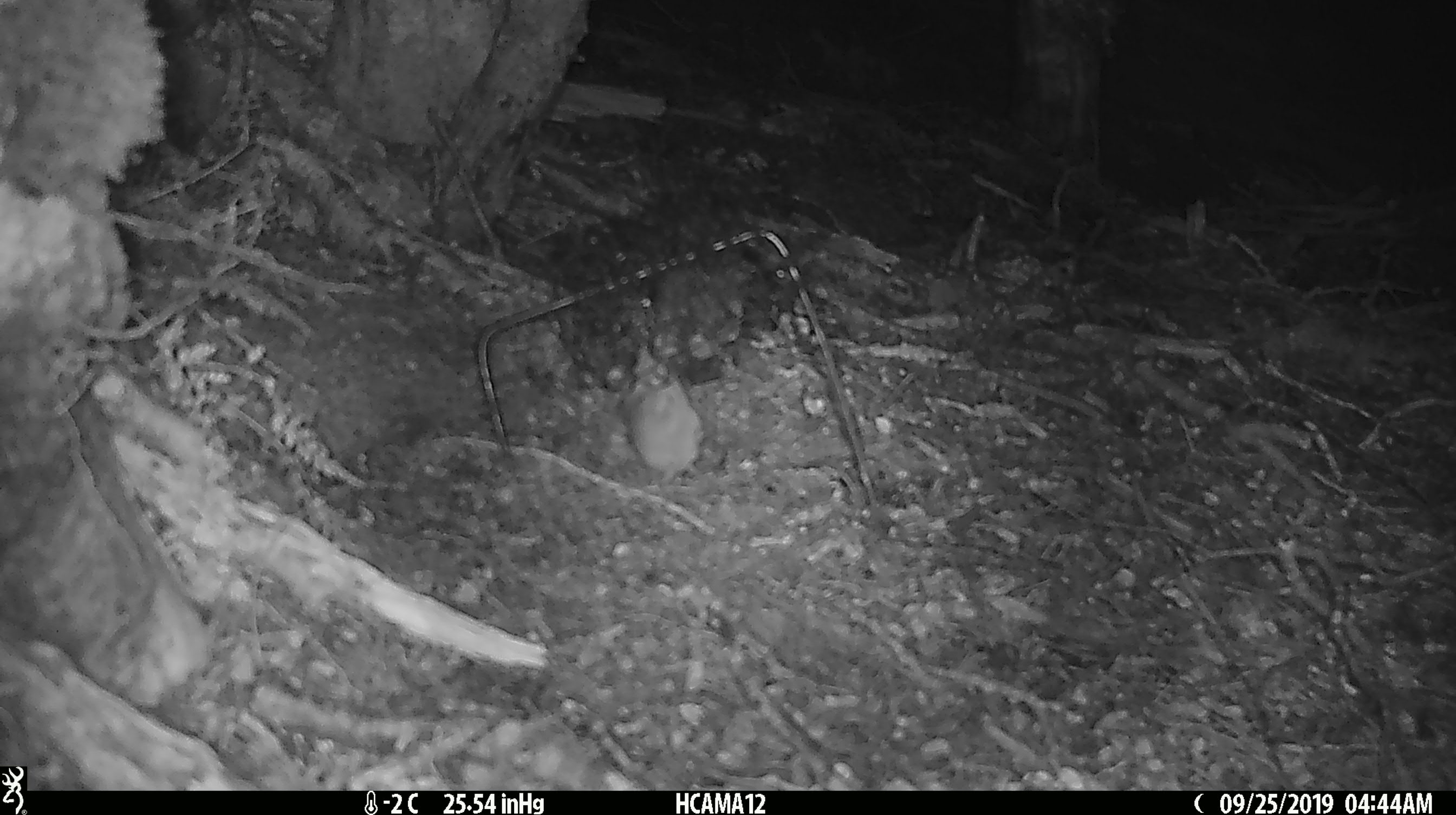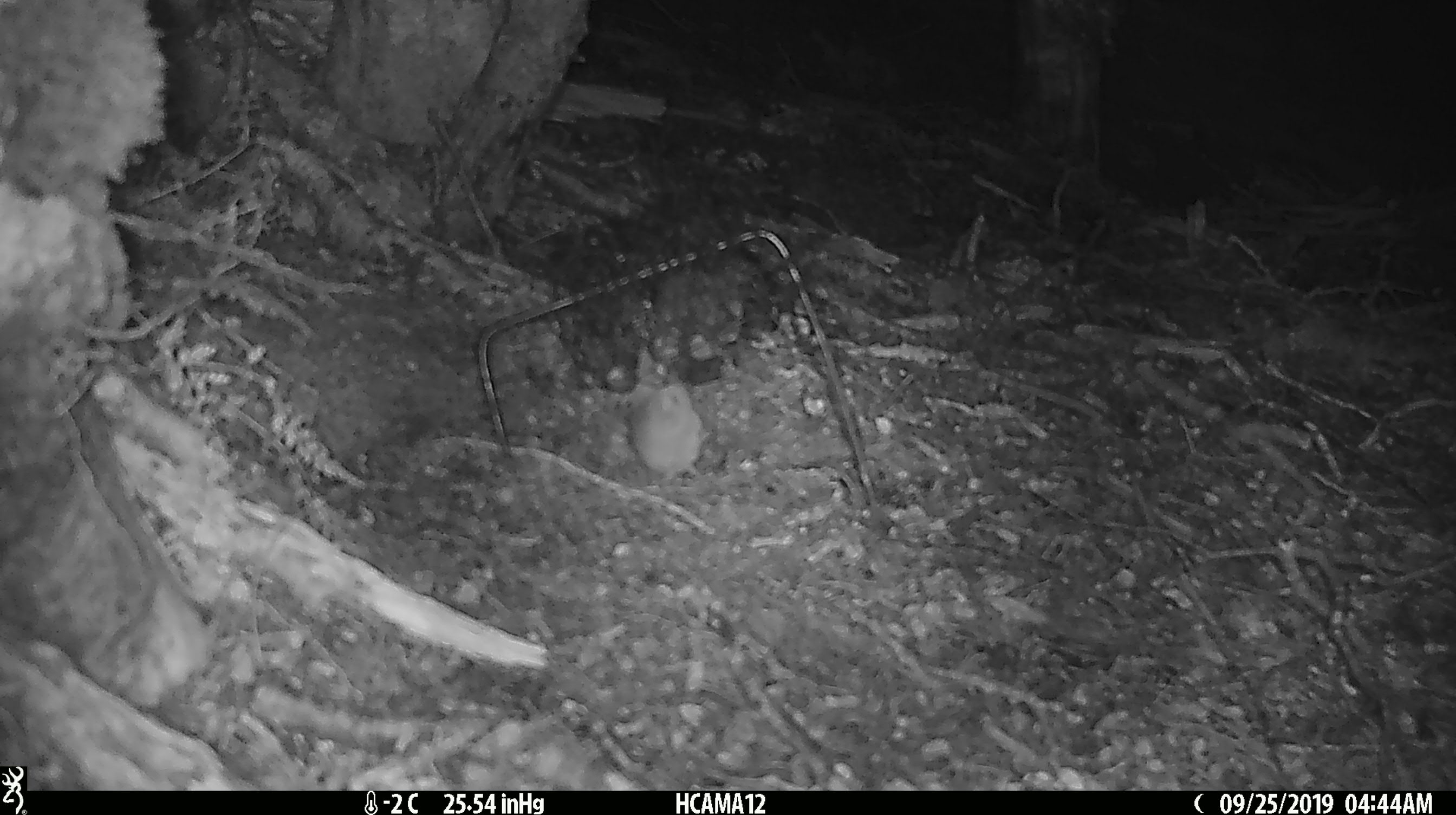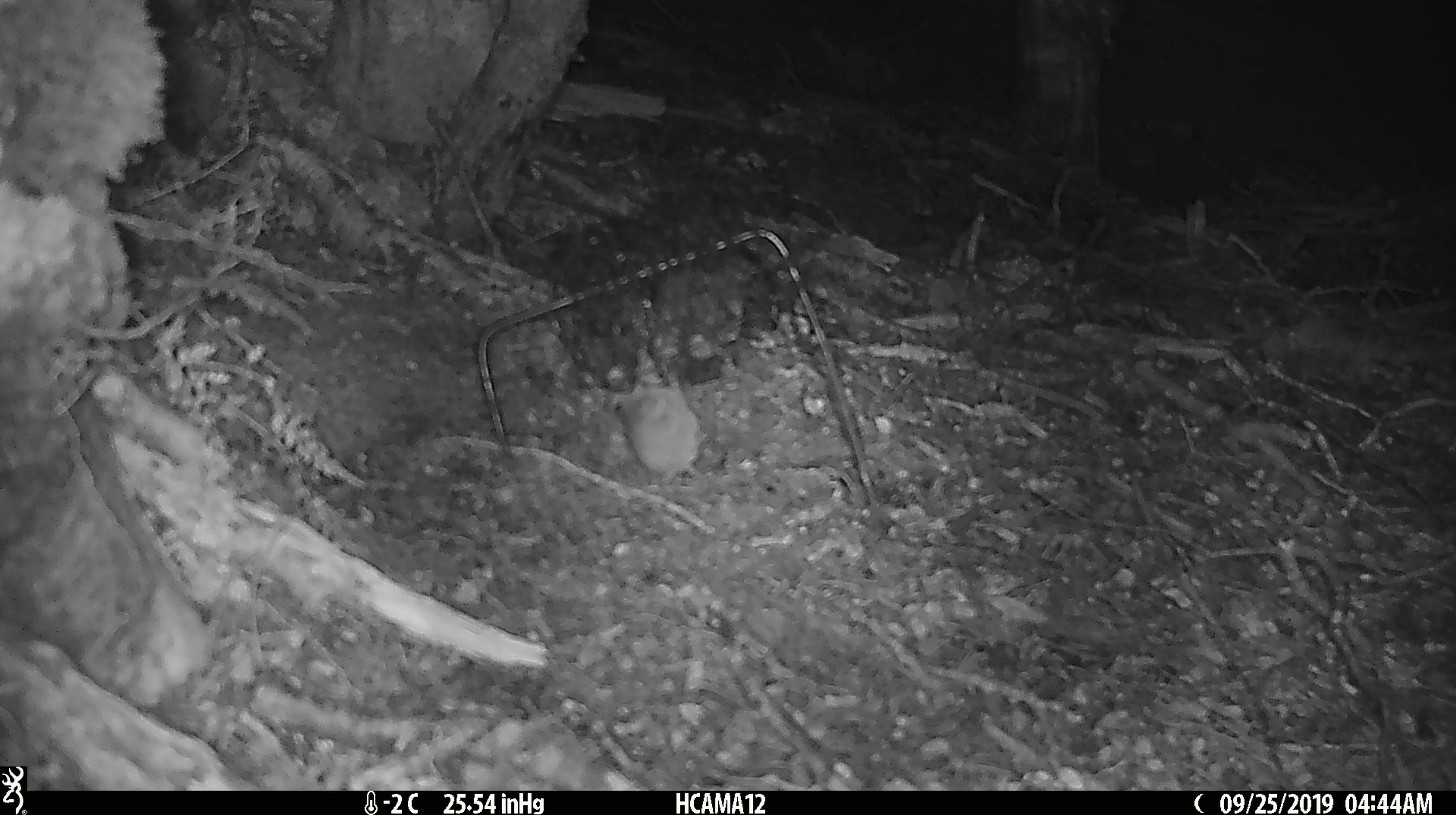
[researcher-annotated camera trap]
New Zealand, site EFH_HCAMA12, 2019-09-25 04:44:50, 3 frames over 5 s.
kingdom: Animalia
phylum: Chordata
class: Mammalia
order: Rodentia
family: Muridae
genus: Mus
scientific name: Mus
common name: mouse